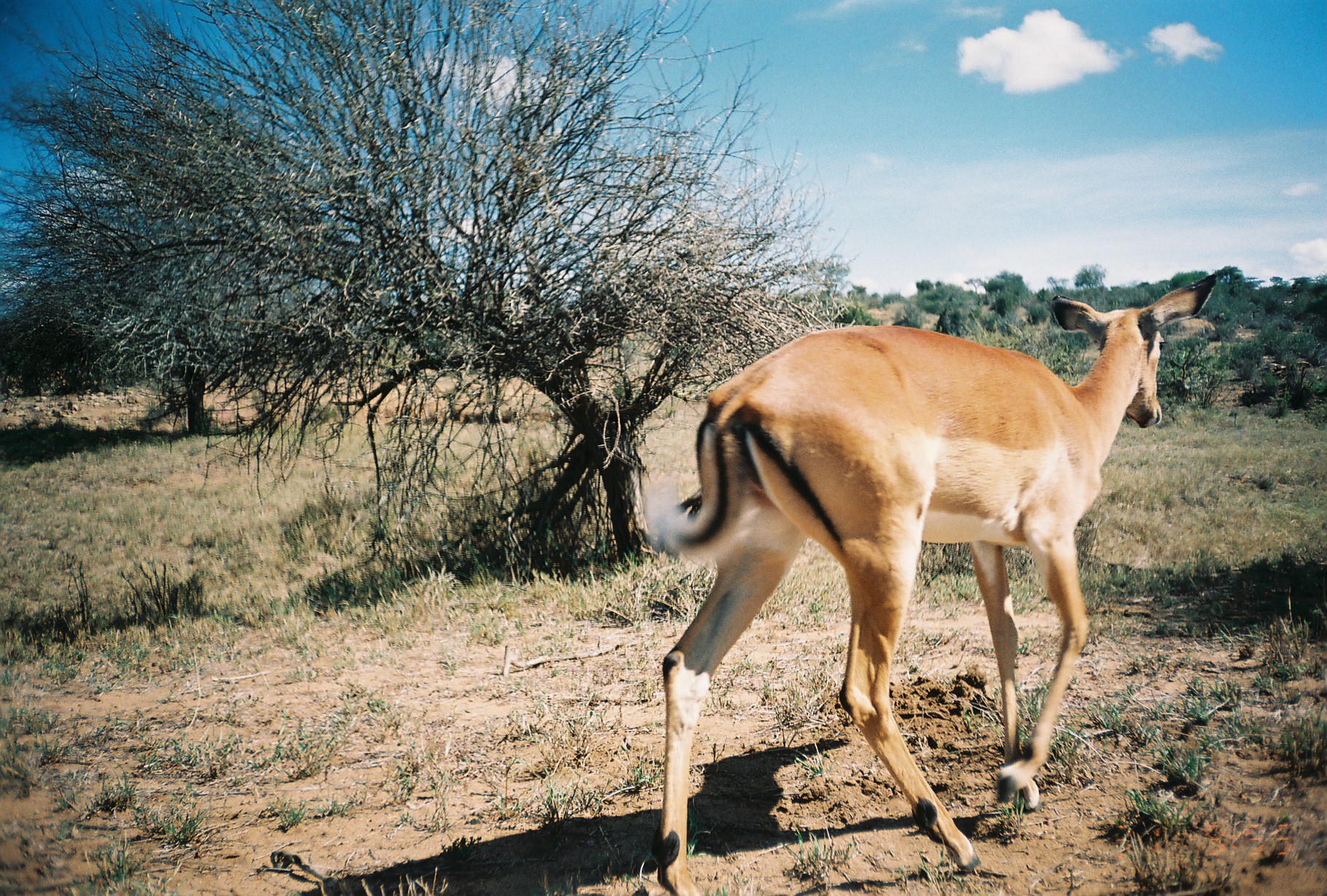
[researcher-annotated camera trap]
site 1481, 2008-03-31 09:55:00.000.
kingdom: Animalia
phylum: Chordata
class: Mammalia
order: Artiodactyla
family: Bovidae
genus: Aepyceros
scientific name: Aepyceros melampus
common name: impala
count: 1